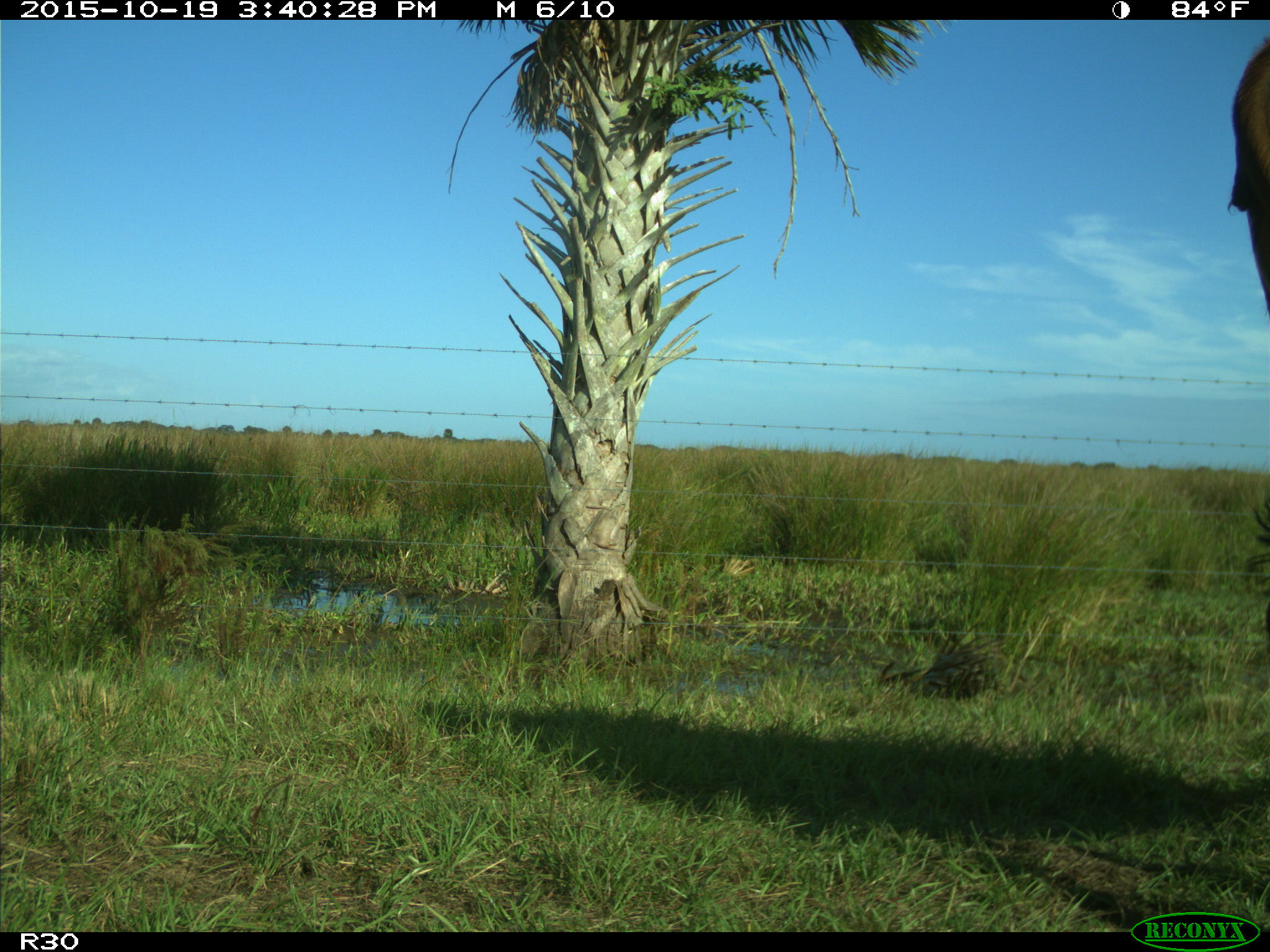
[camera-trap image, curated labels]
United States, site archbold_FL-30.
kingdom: Animalia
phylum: Chordata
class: Mammalia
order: Artiodactyla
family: Bovidae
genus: Bos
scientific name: Bos taurus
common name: domestic cow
Bos taurus (domestic cow).